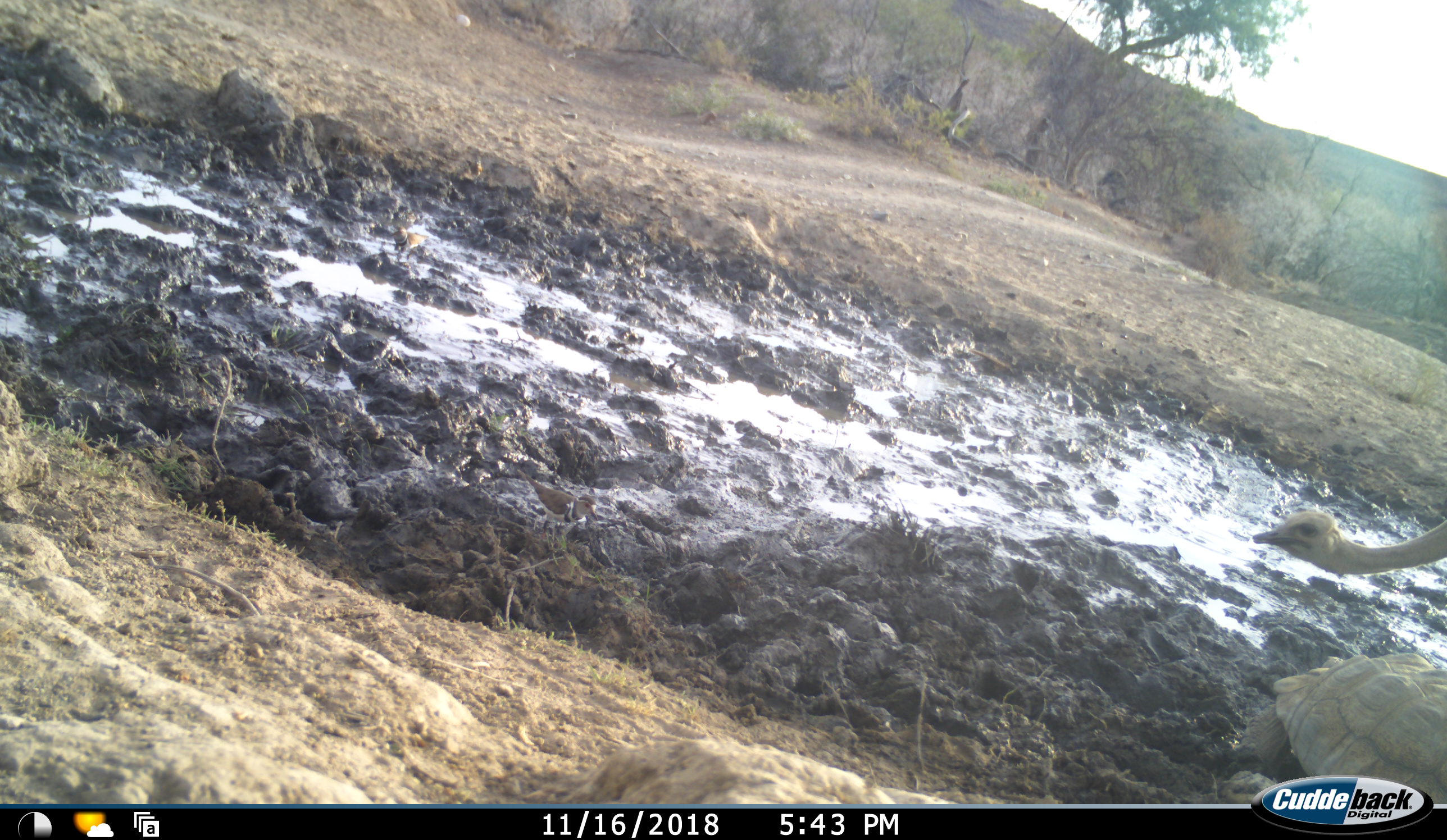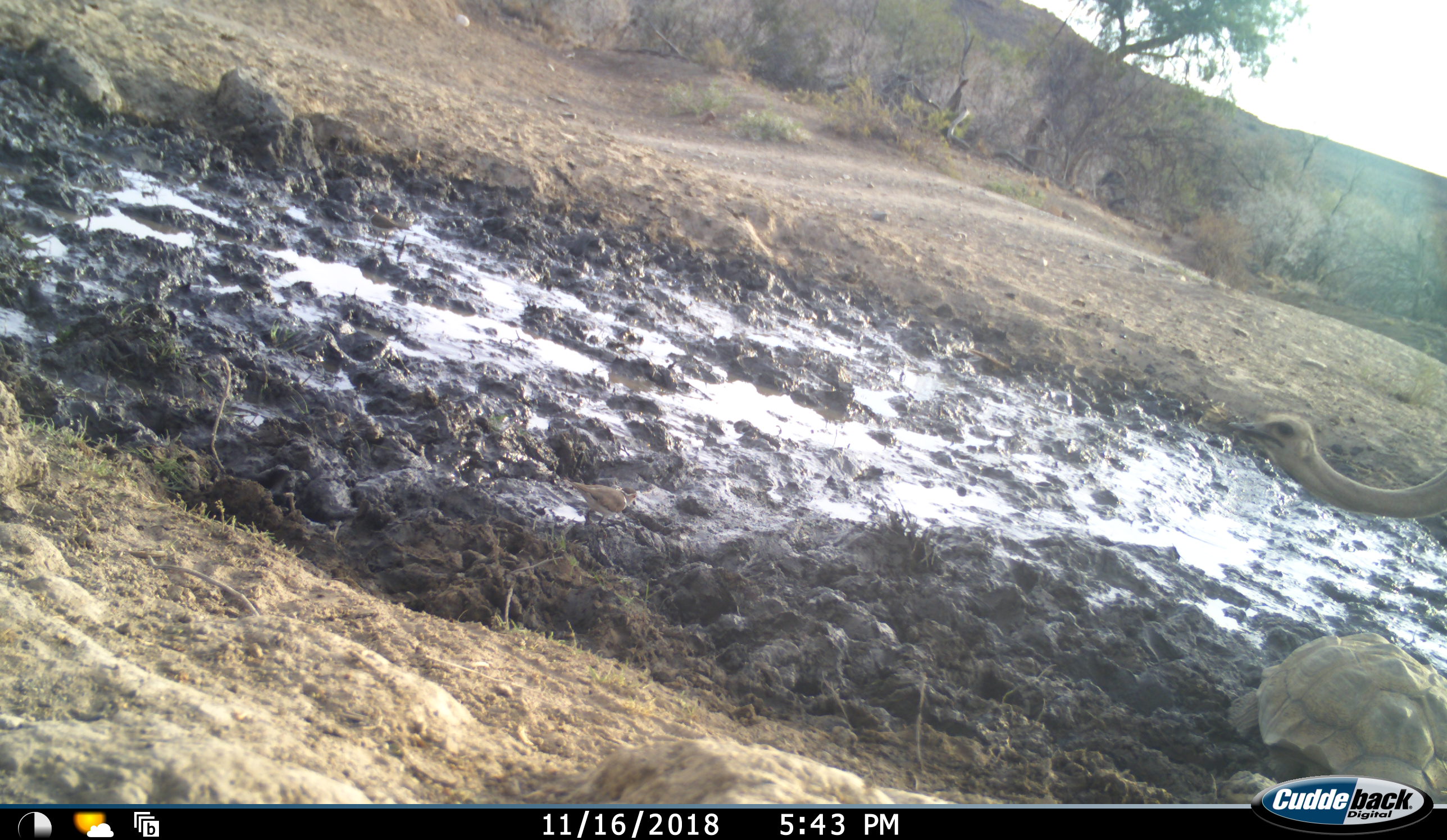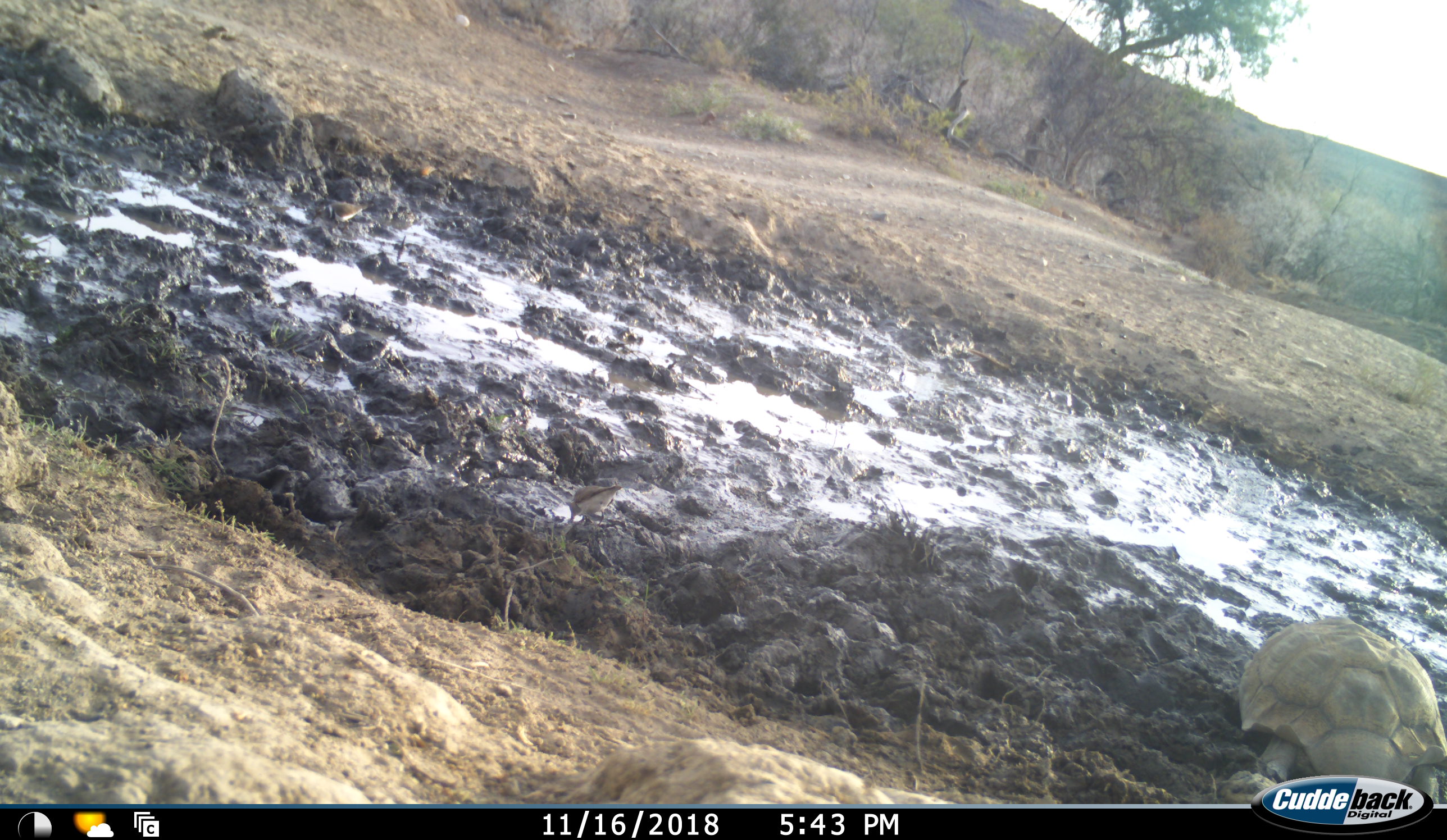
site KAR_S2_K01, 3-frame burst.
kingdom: Animalia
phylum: Chordata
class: Reptilia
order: Testudines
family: Testudinidae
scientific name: Testudinidae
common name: tortoise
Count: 1.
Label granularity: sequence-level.